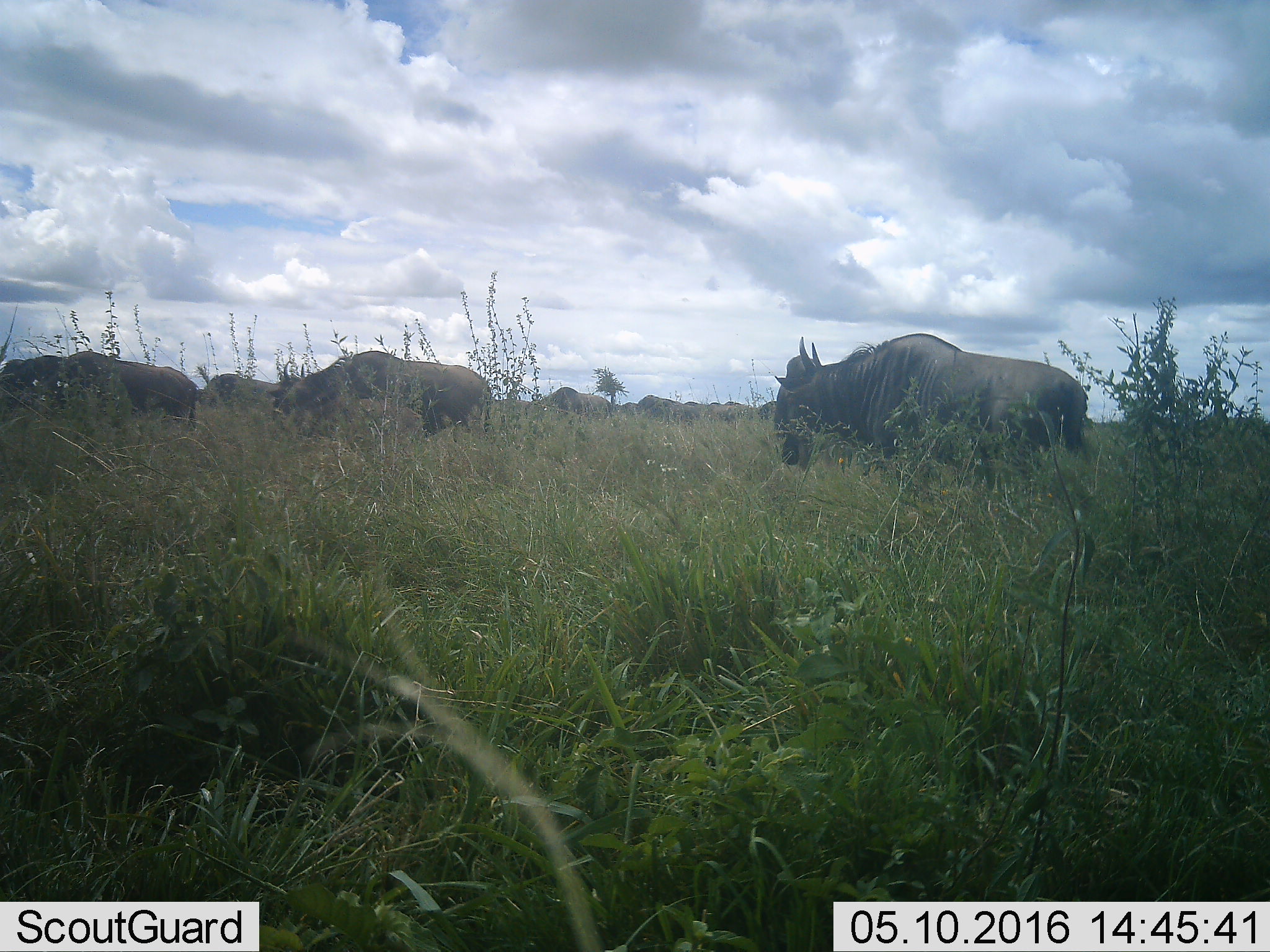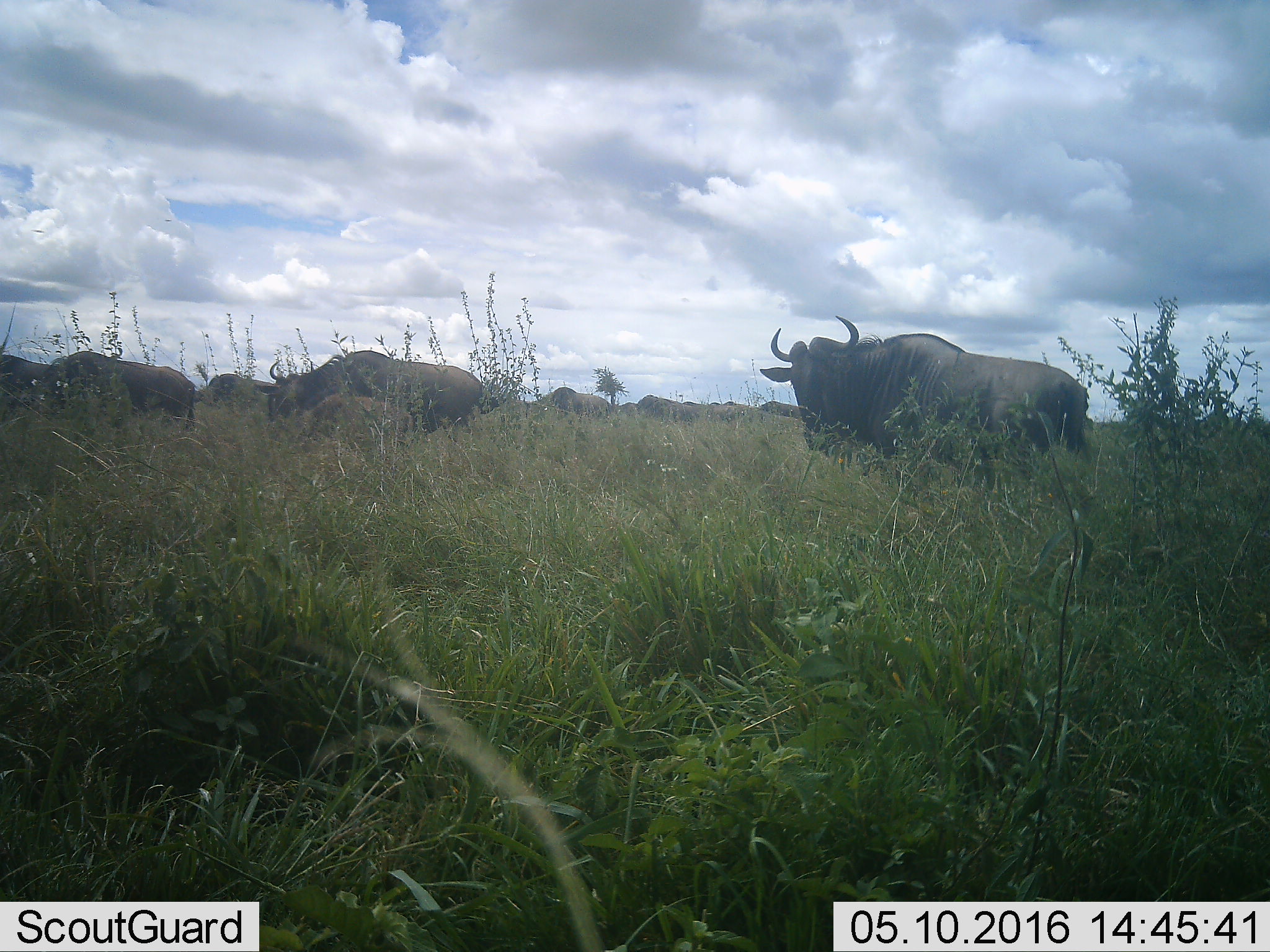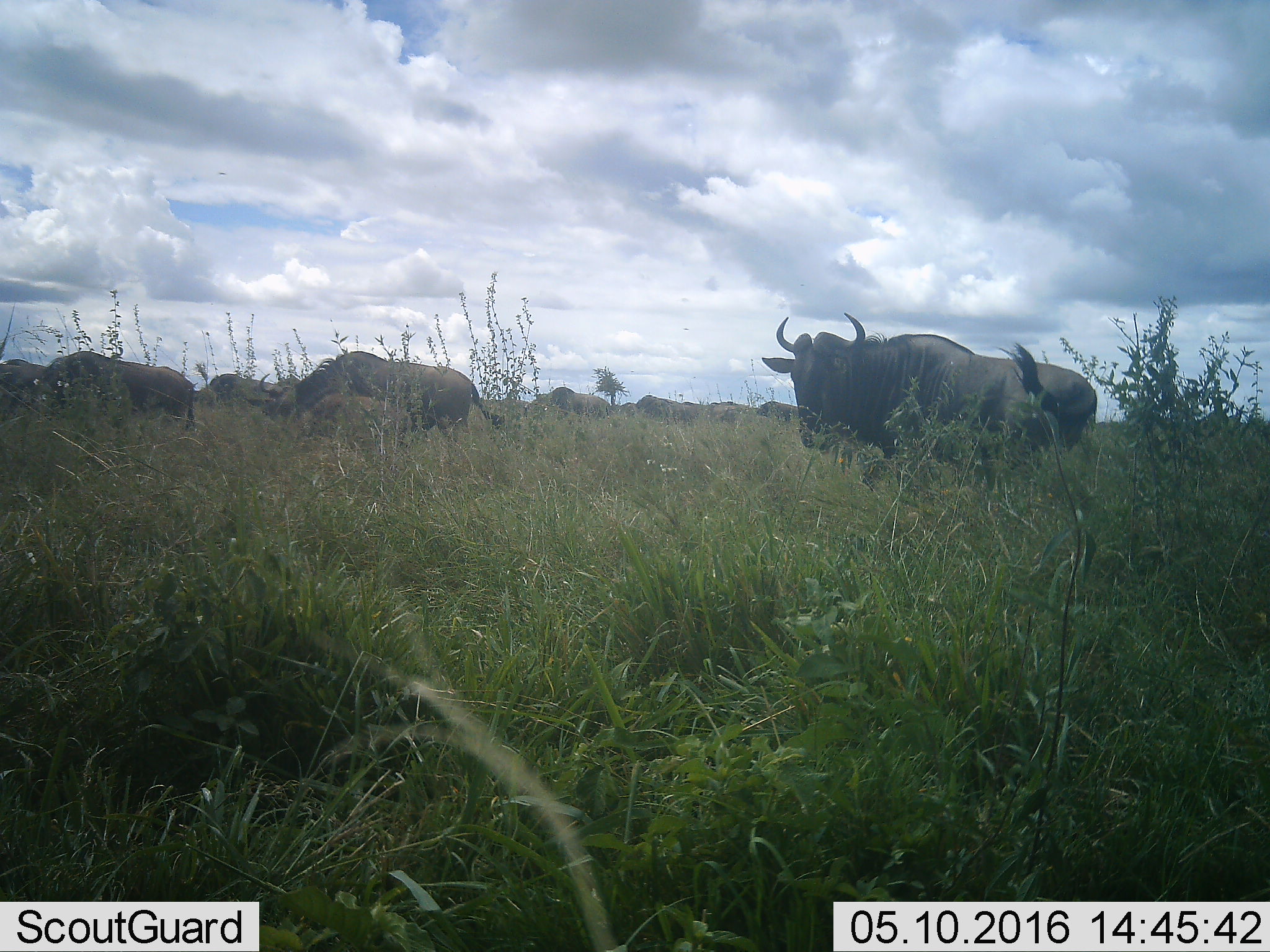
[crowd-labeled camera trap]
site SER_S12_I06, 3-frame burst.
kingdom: Animalia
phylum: Chordata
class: Mammalia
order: Artiodactyla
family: Bovidae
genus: Connochaetes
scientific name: Connochaetes taurinus taurinus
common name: blue wildebeest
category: wildebeestblue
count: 11-50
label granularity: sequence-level